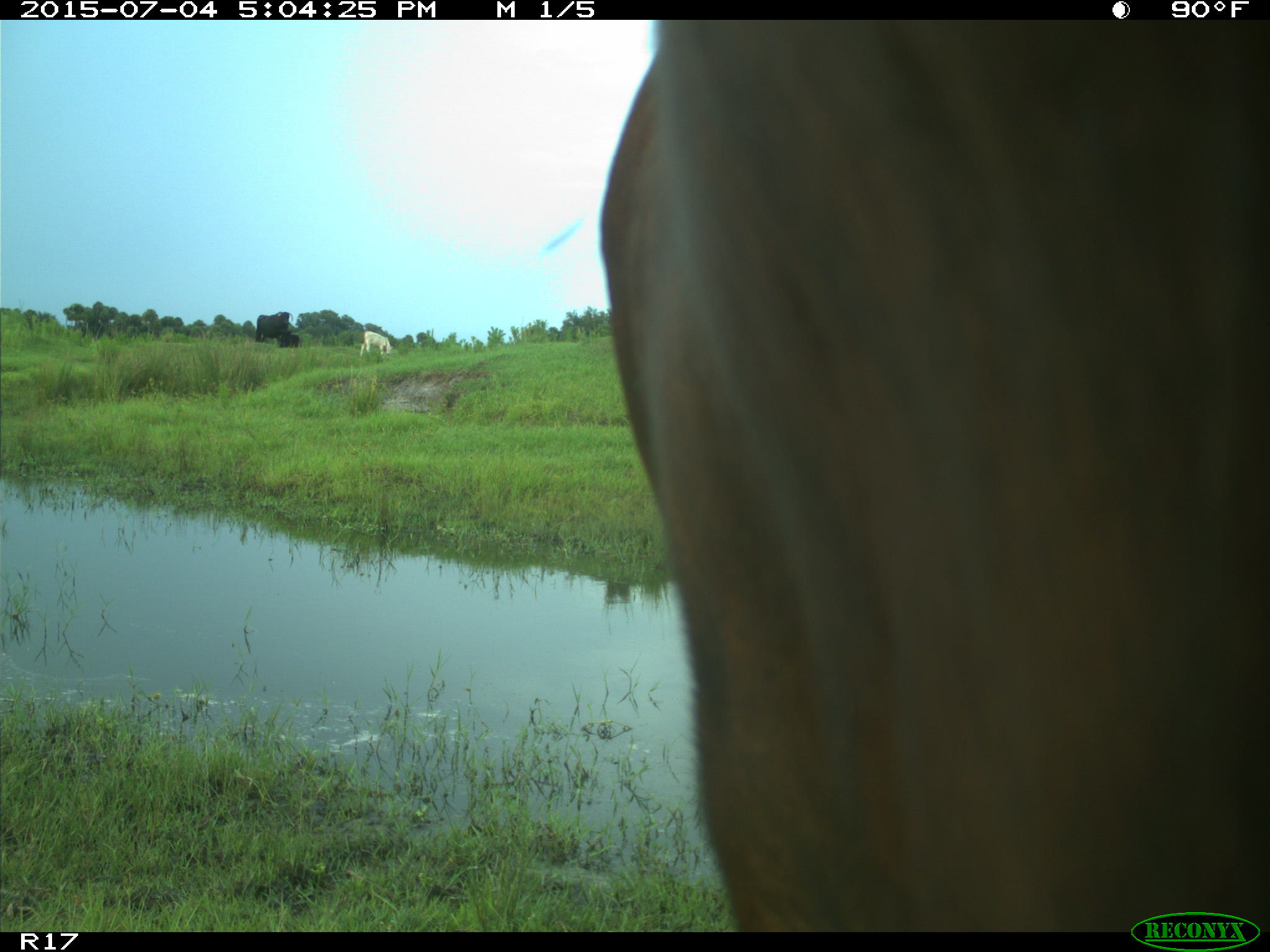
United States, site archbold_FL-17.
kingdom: Animalia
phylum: Chordata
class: Mammalia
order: Artiodactyla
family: Bovidae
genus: Bos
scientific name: Bos taurus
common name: domestic cow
Bos taurus (domestic cow).